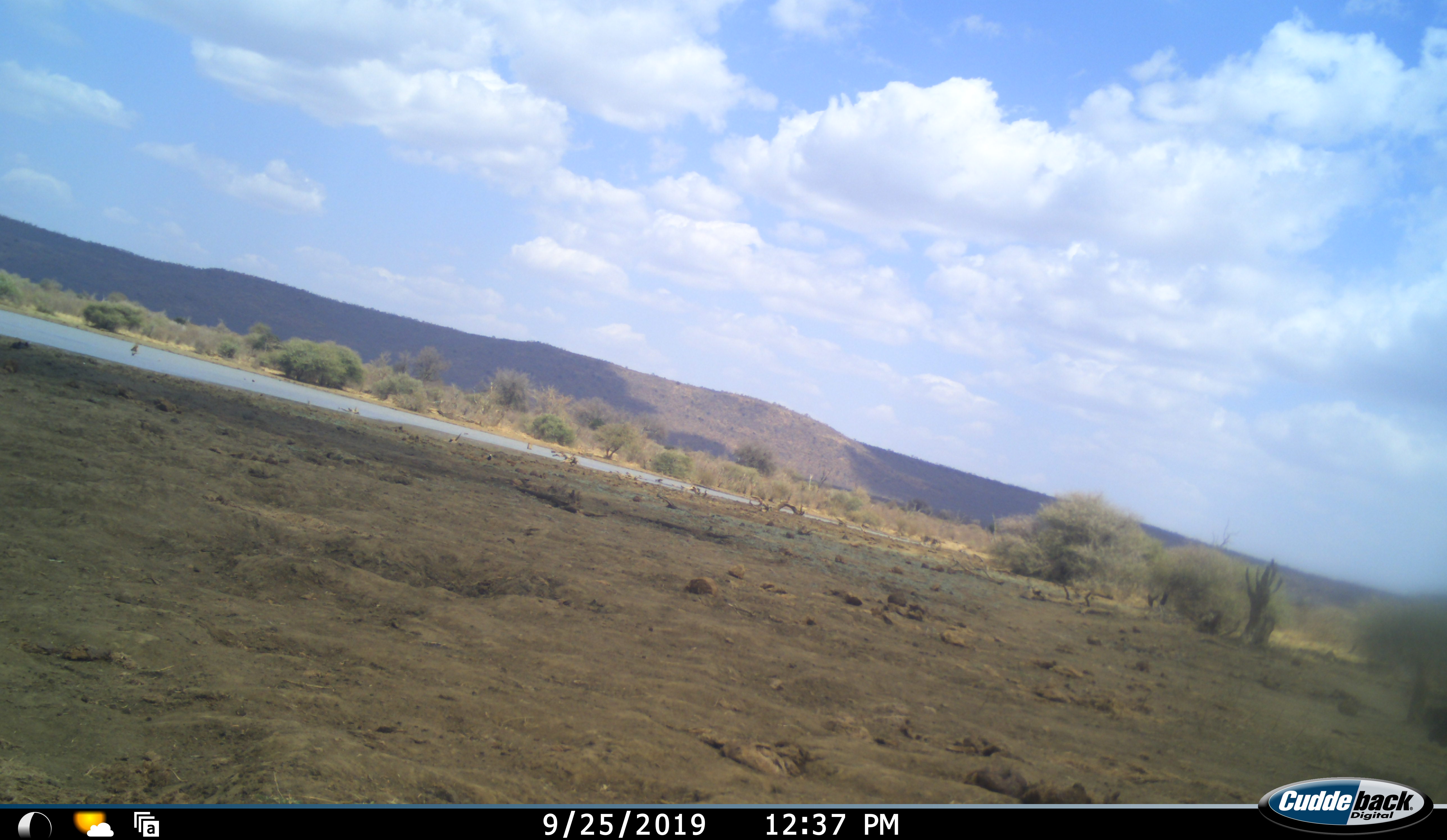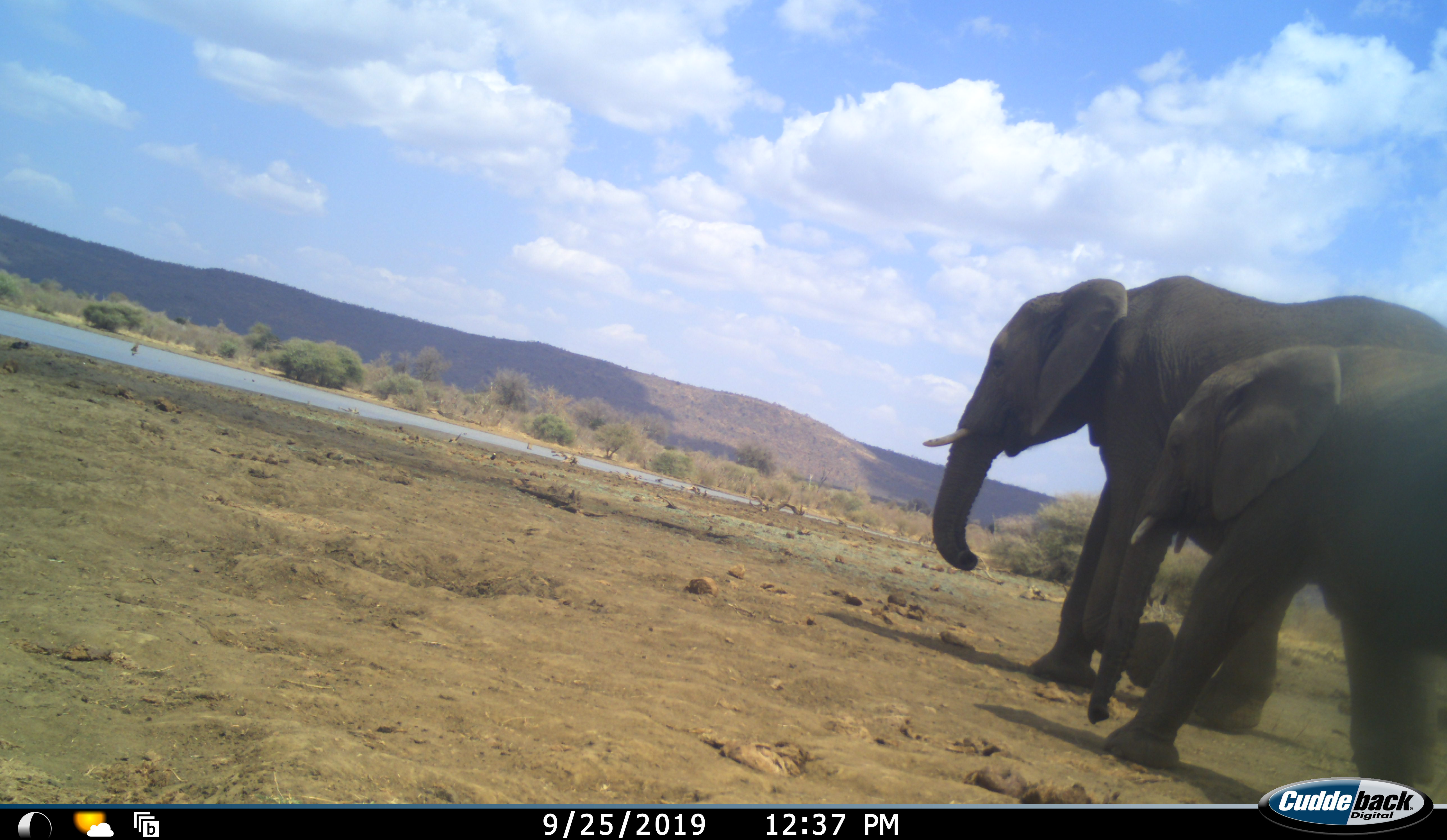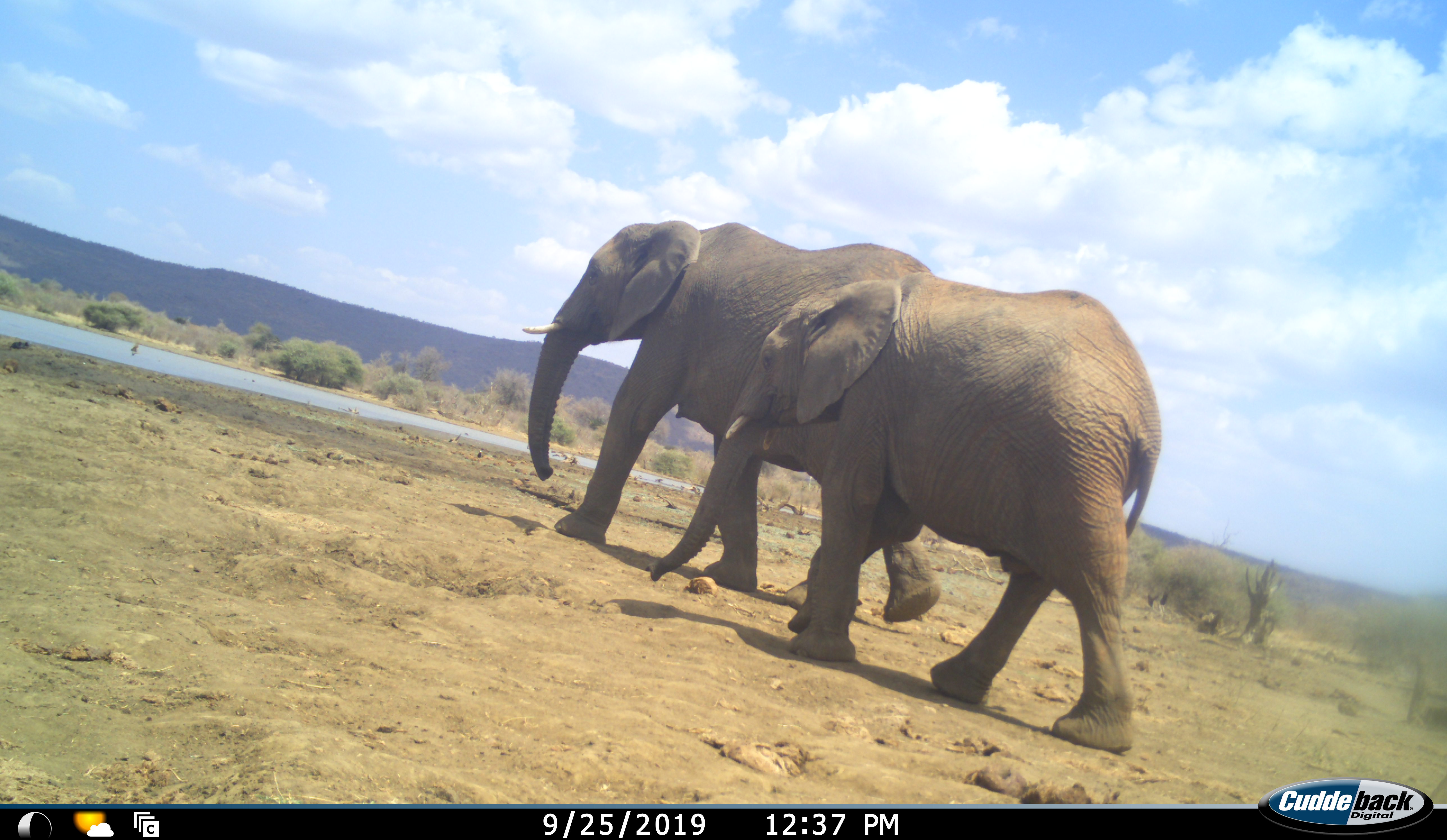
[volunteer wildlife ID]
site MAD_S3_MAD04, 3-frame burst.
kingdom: Animalia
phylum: Chordata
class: Mammalia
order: Proboscidea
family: Elephantidae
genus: Loxodonta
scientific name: Loxodonta africana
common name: african bush elephant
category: elephant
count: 2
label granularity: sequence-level